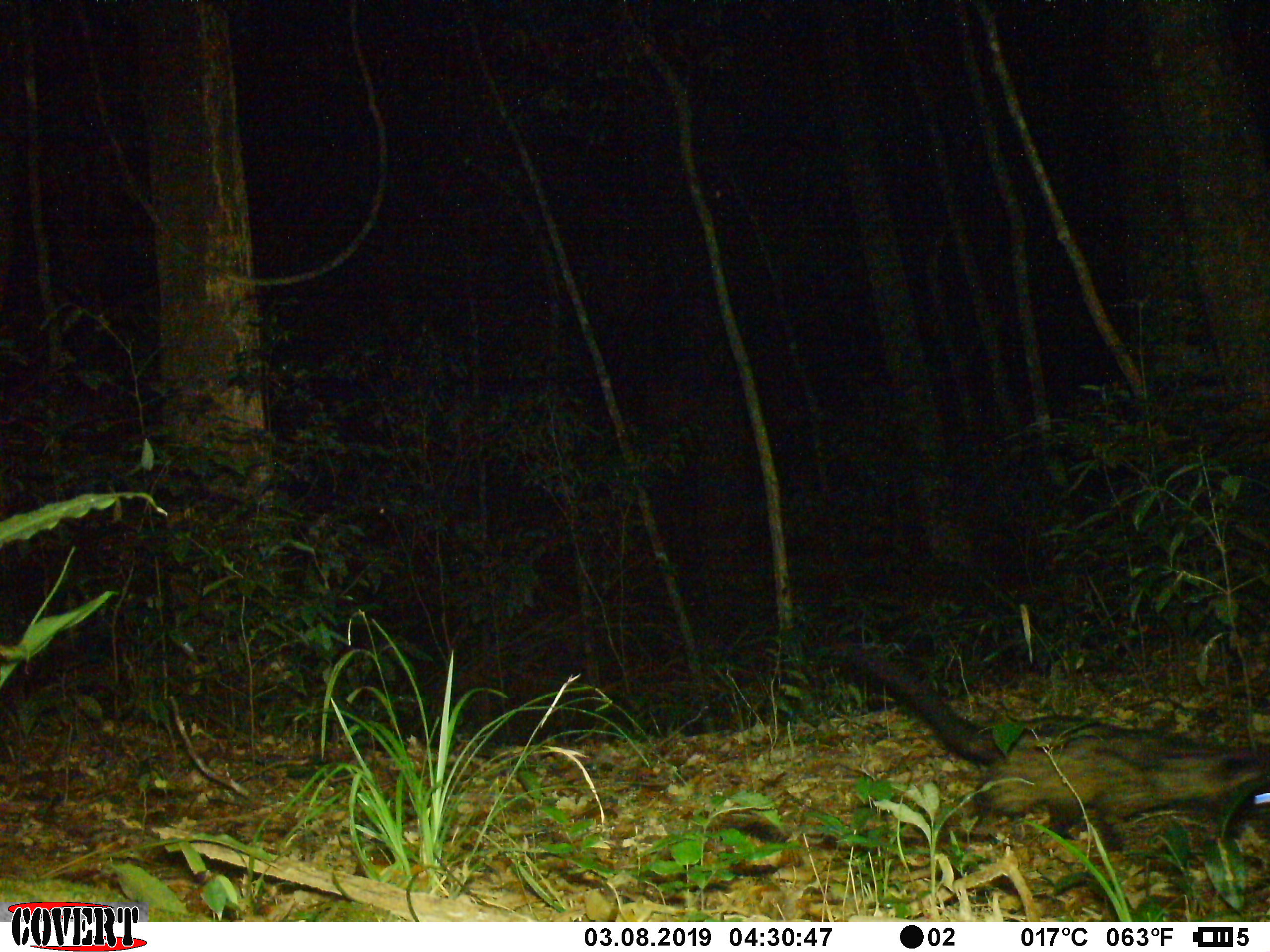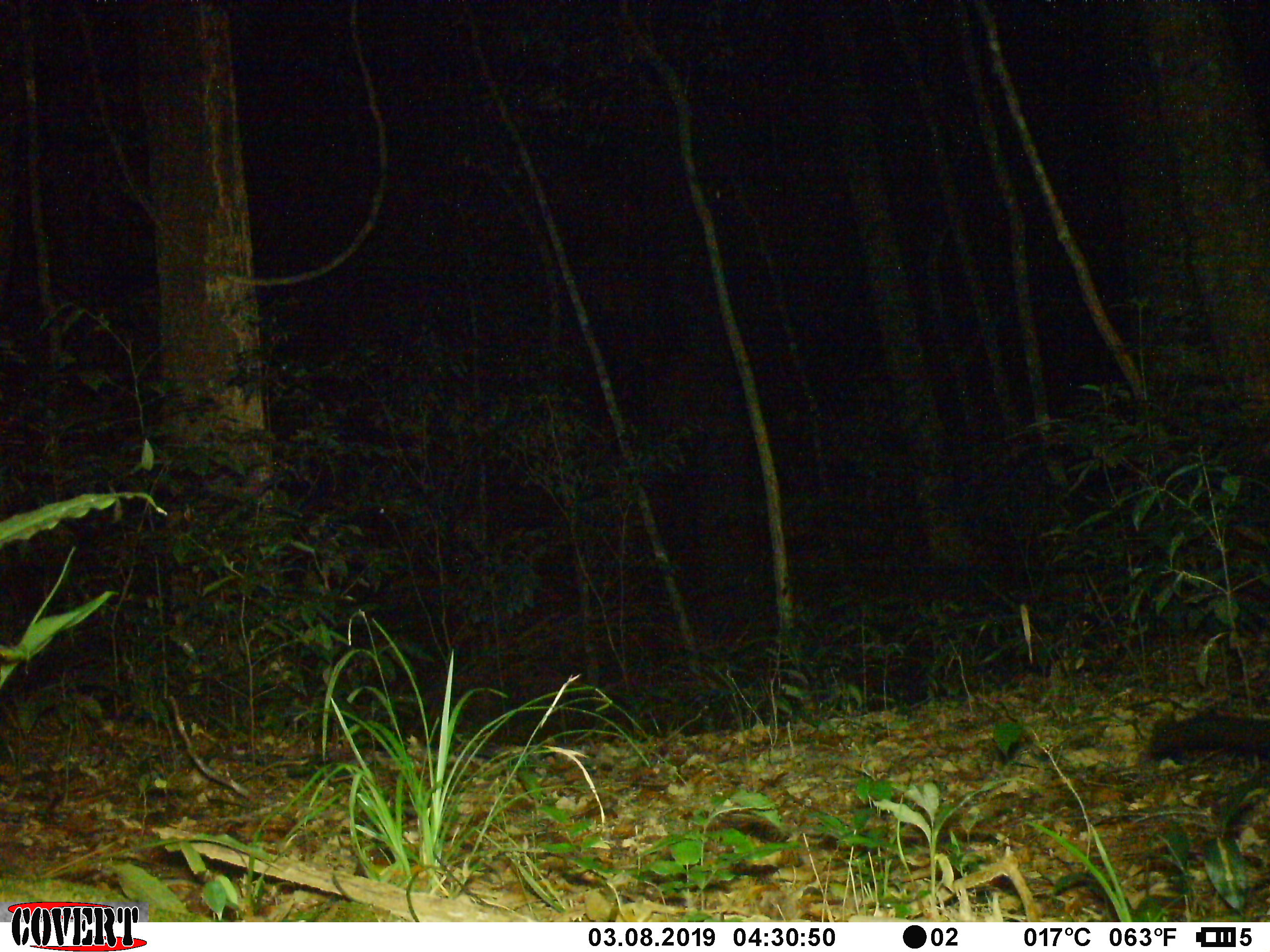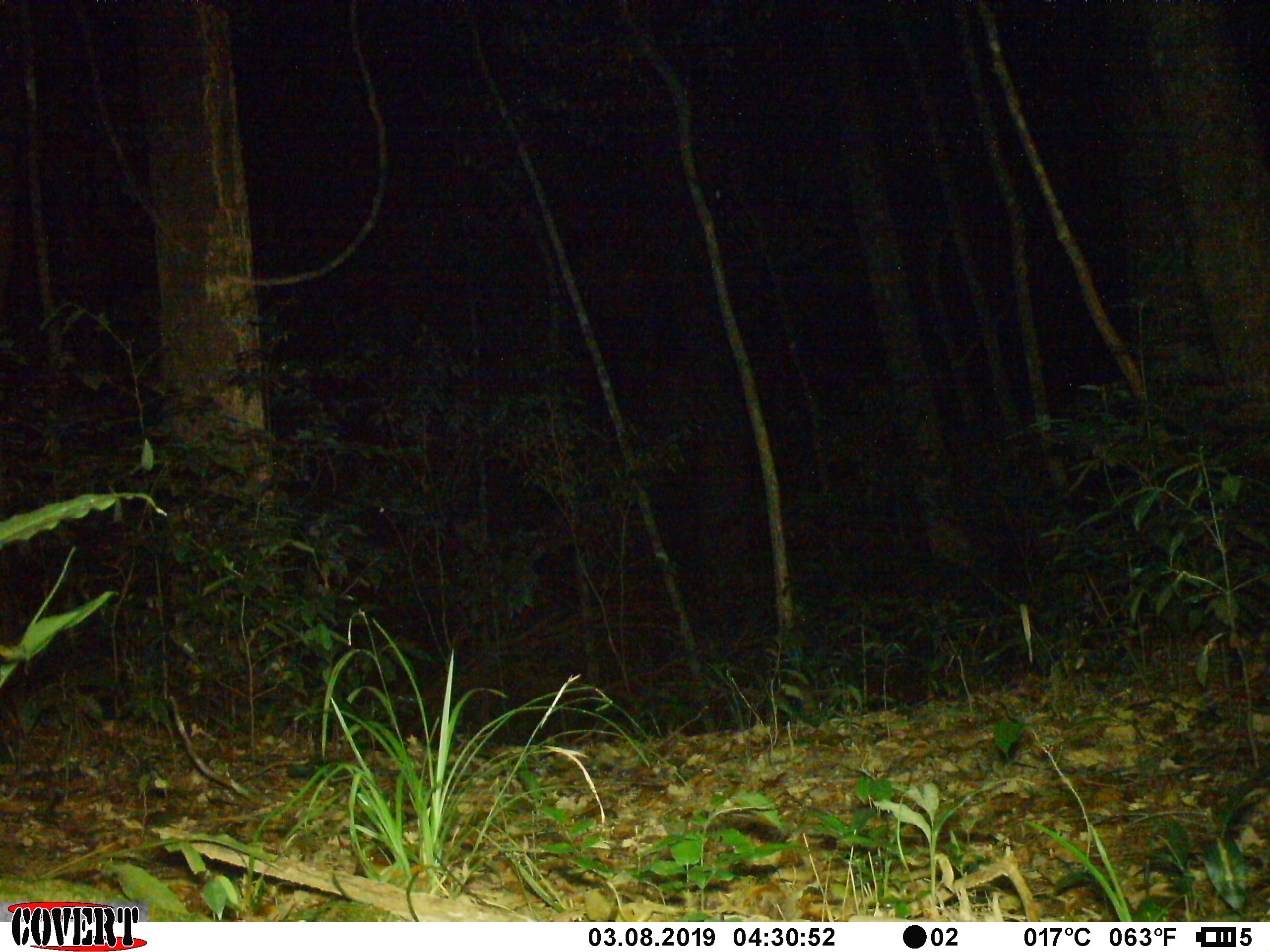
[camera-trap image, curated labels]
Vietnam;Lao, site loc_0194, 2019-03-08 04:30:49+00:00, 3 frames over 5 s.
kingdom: Animalia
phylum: Chordata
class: Mammalia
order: Carnivora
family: Viverridae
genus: Paradoxurus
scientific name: Paradoxurus hermaphroditus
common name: common palm civet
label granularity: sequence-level